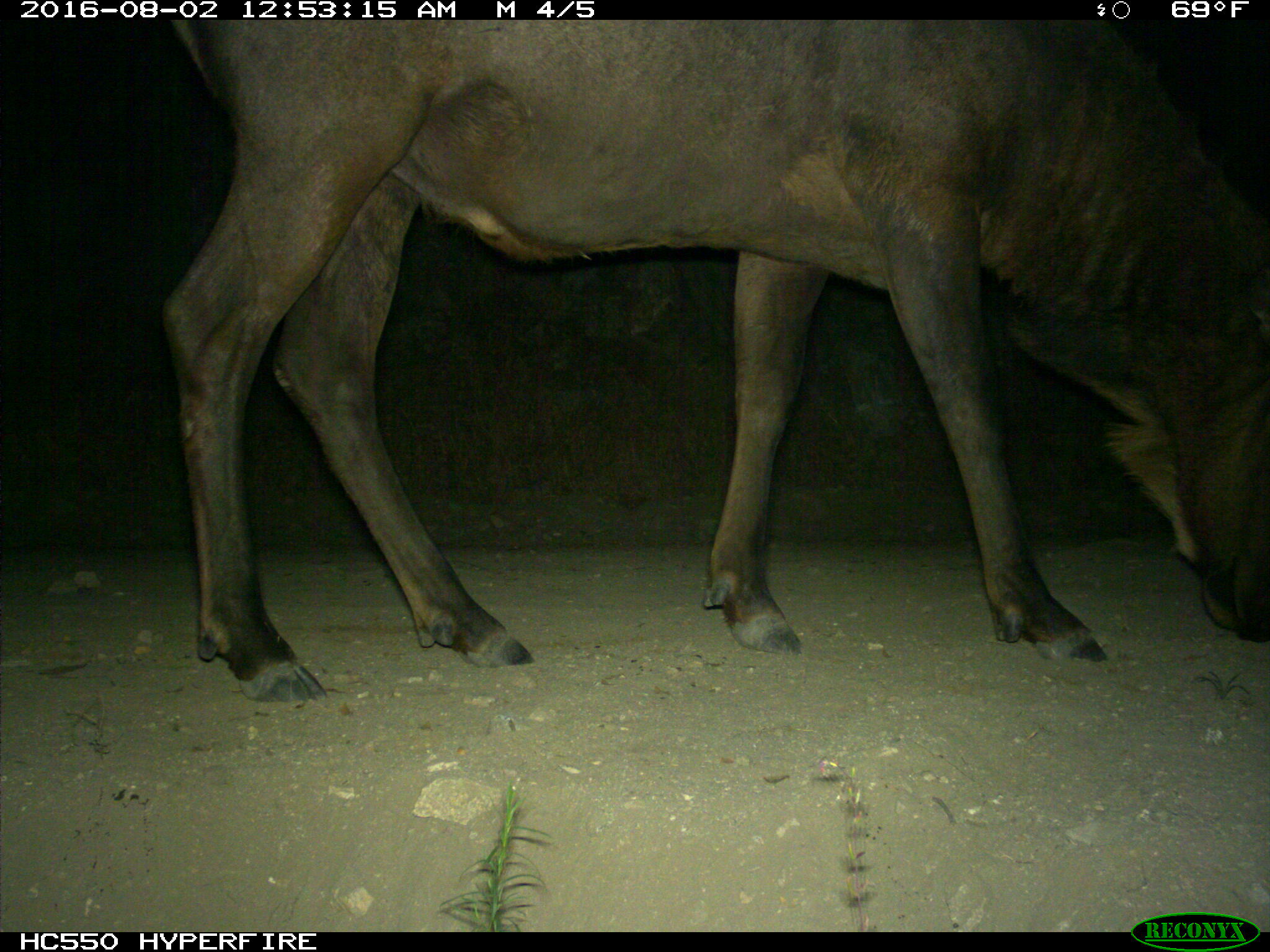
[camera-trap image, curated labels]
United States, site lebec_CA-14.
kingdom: Animalia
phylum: Chordata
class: Mammalia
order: Artiodactyla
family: Cervidae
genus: Cervus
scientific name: Cervus canadensis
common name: elk